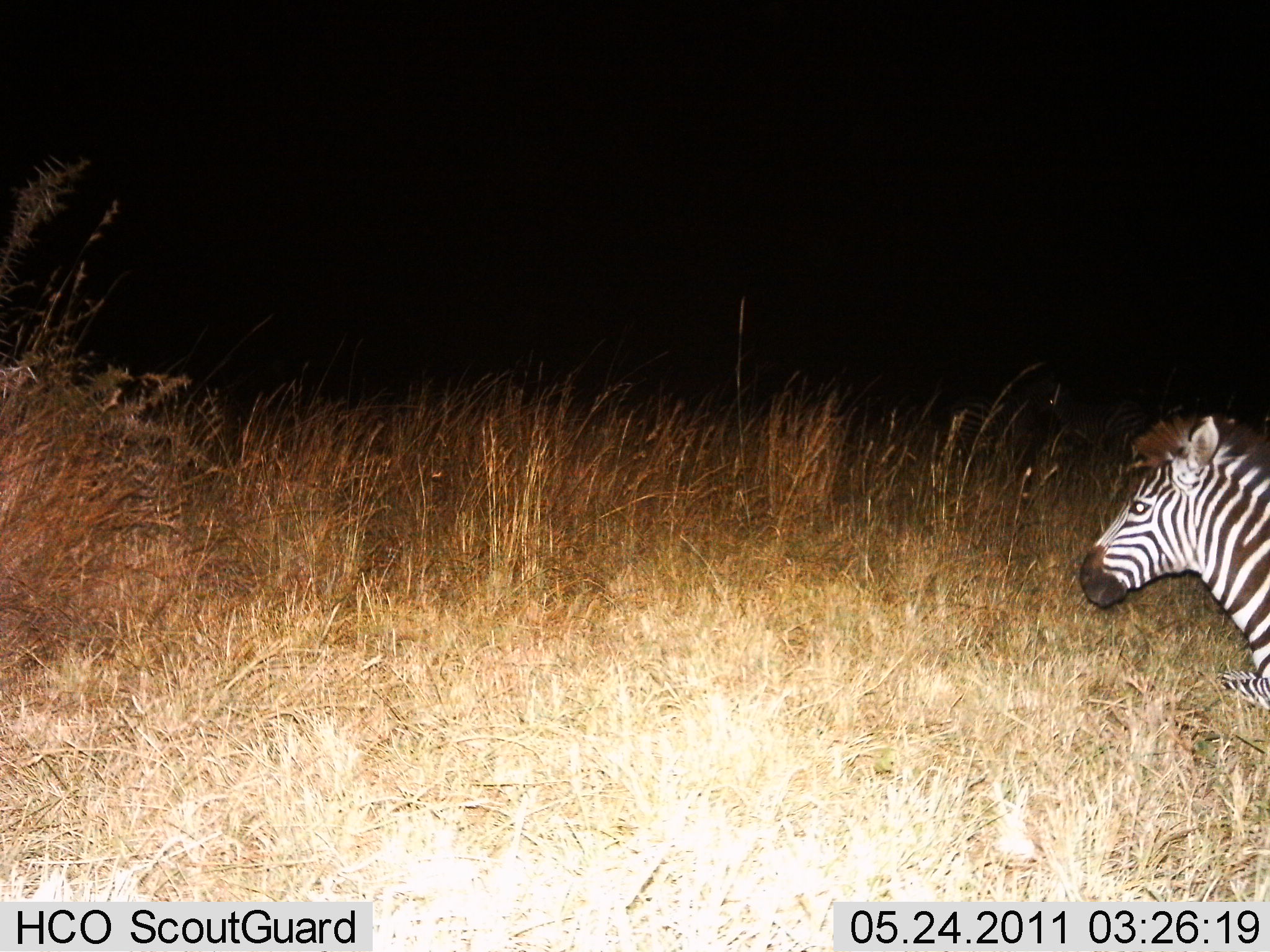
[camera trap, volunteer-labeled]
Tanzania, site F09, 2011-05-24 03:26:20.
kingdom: Animalia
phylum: Chordata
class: Mammalia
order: Perissodactyla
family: Equidae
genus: Equus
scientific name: Equus quagga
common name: plains zebra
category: zebra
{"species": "zebra (plains zebra) (Equus quagga)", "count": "1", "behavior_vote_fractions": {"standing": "40%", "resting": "0%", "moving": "60%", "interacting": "0%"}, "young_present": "0%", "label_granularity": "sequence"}